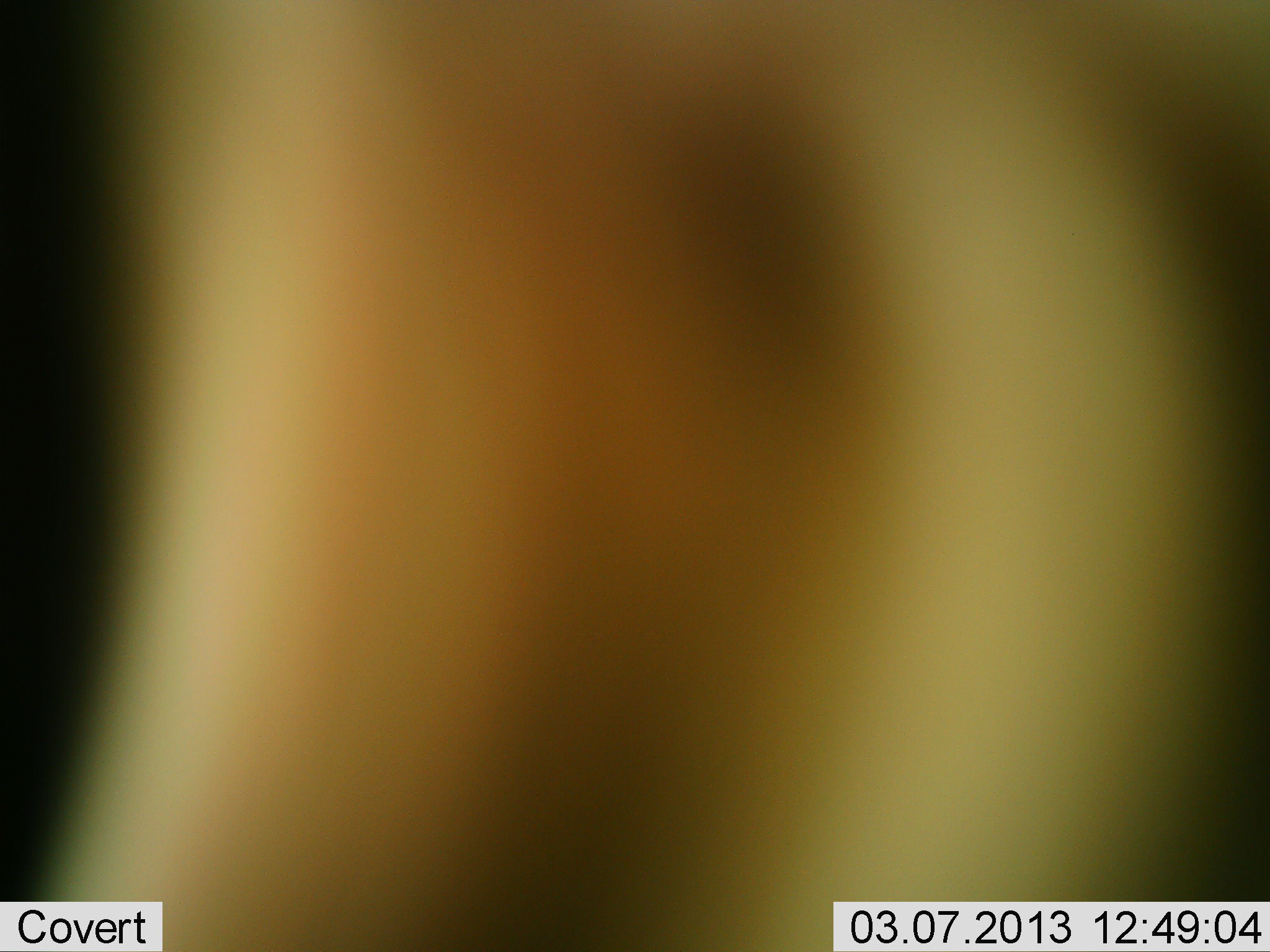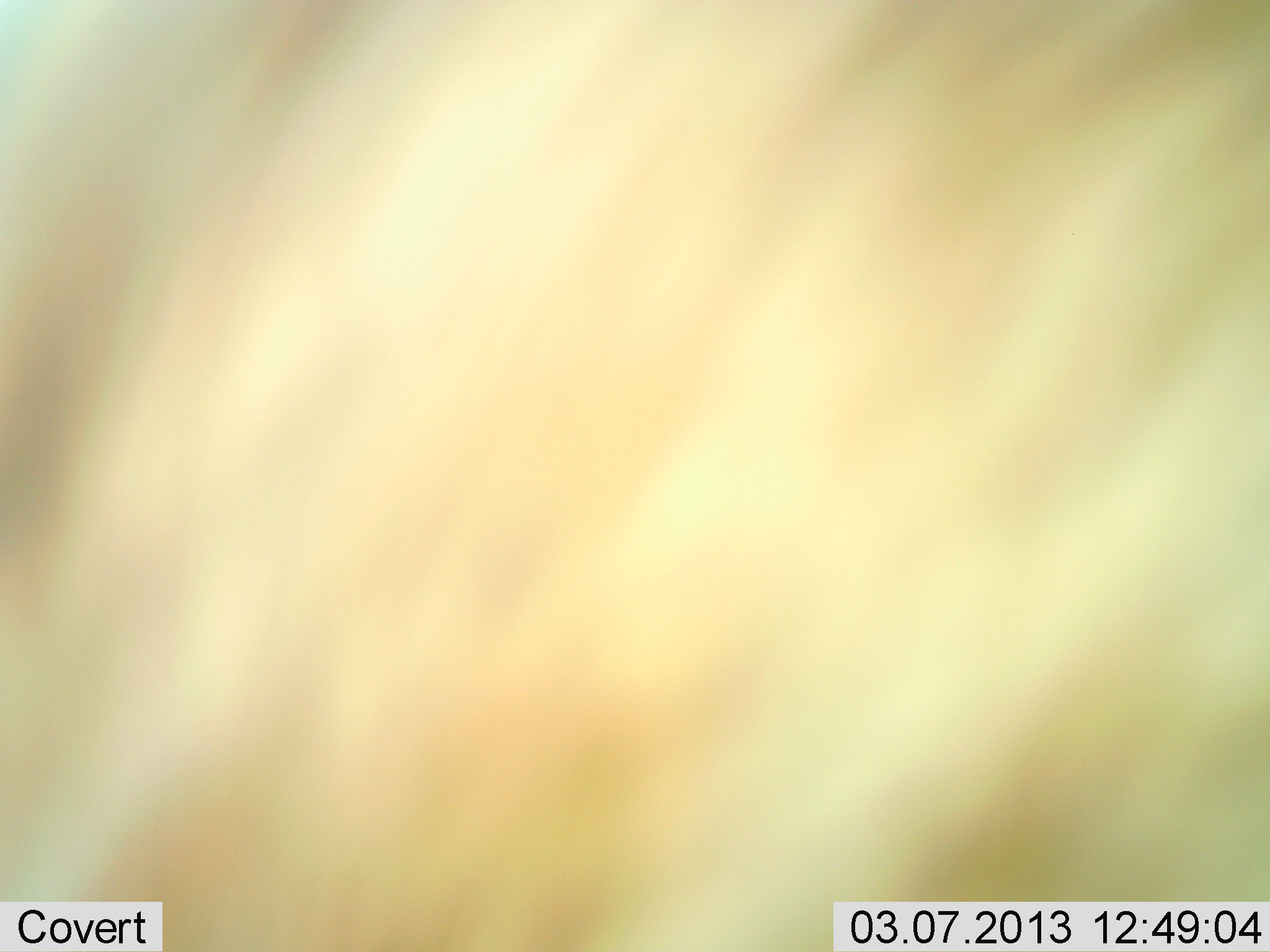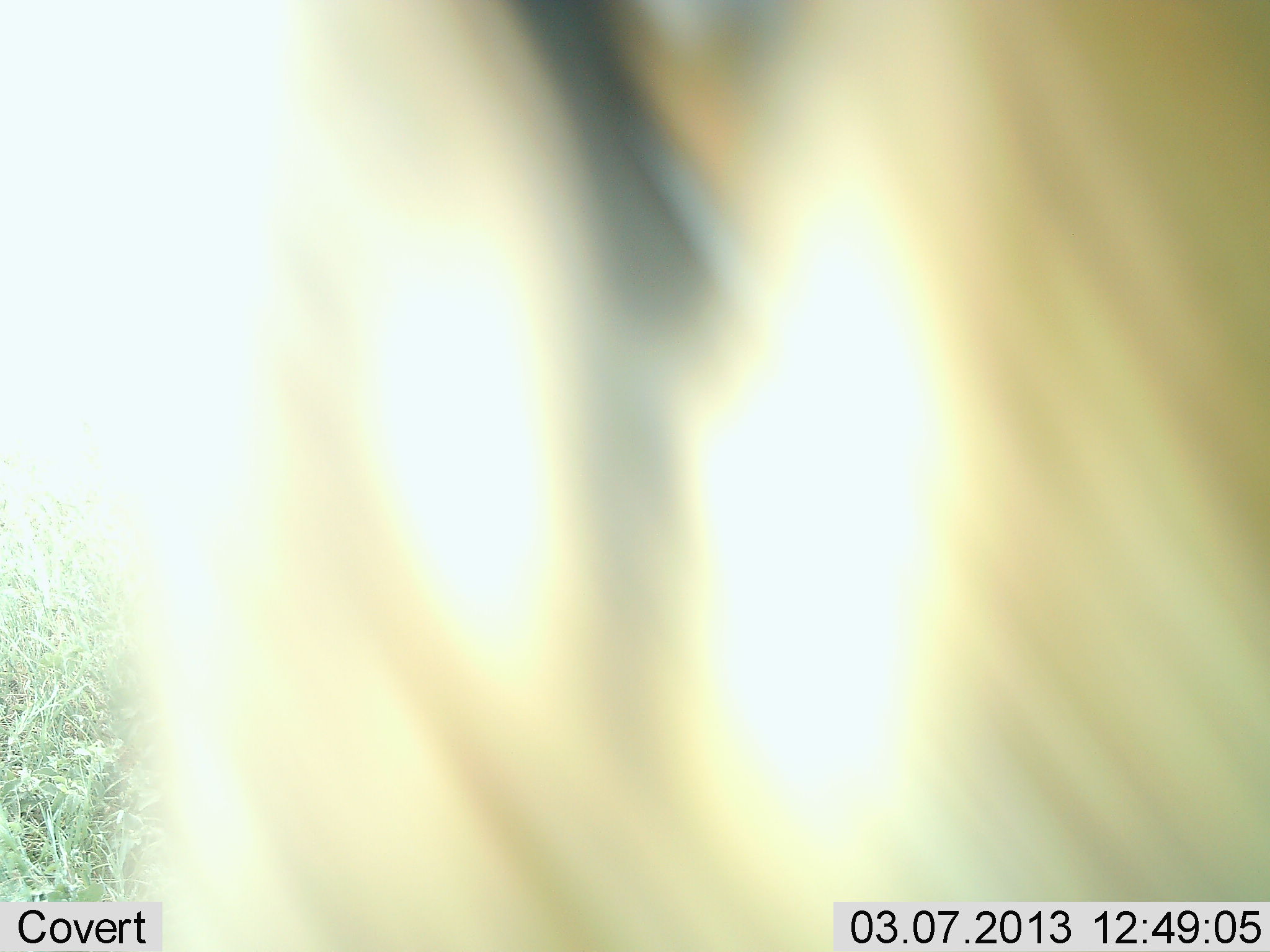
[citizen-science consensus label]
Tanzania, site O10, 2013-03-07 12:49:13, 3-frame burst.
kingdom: Animalia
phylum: Chordata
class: Mammalia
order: Perissodactyla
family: Equidae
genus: Equus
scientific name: Equus quagga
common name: plains zebra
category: zebra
Zebra (plains zebra) (Equus quagga), count 1. Behavior (volunteer vote fractions): standing 75%, resting 0%, moving 25%, interacting 0%. Young present (vote fraction): 0%. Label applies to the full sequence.